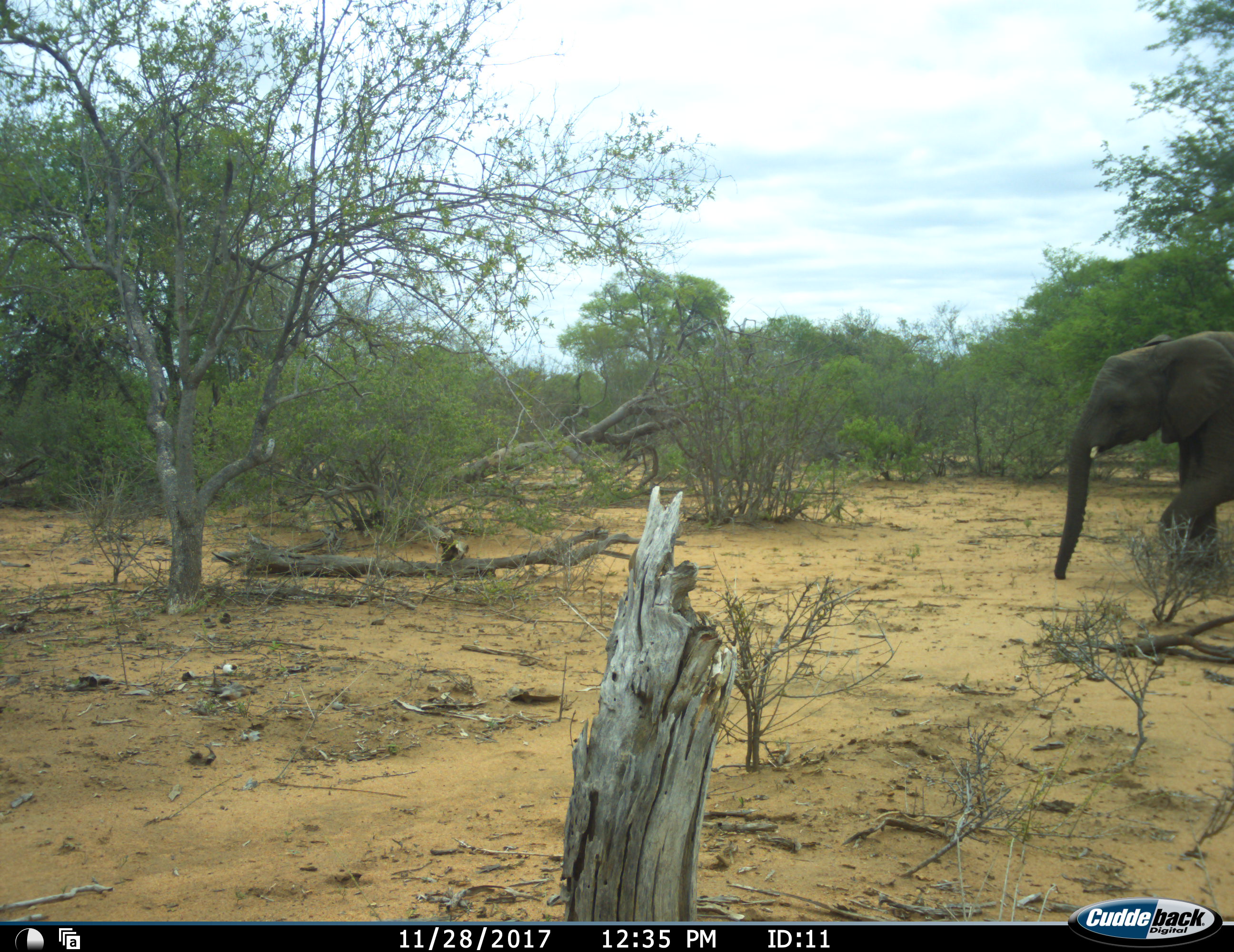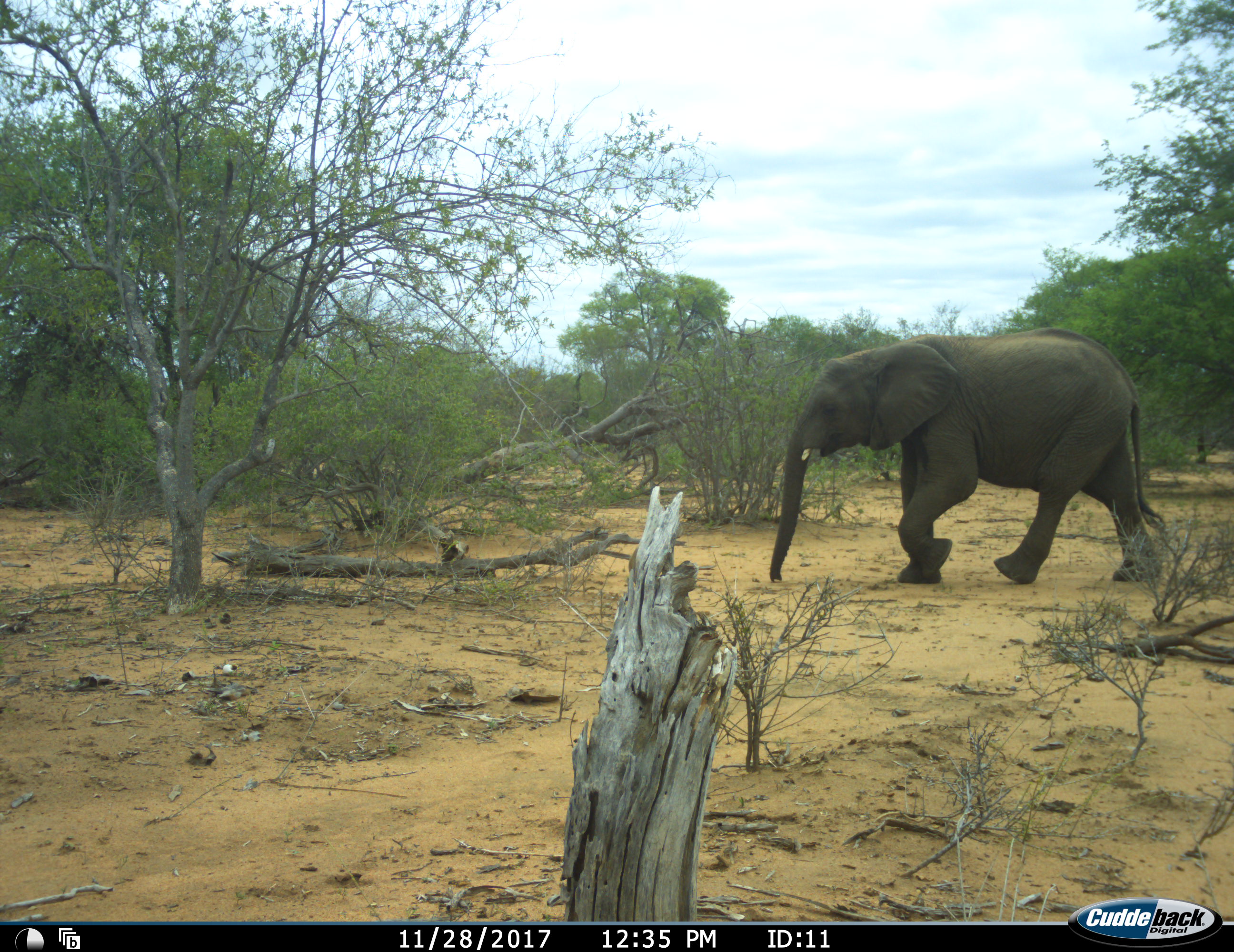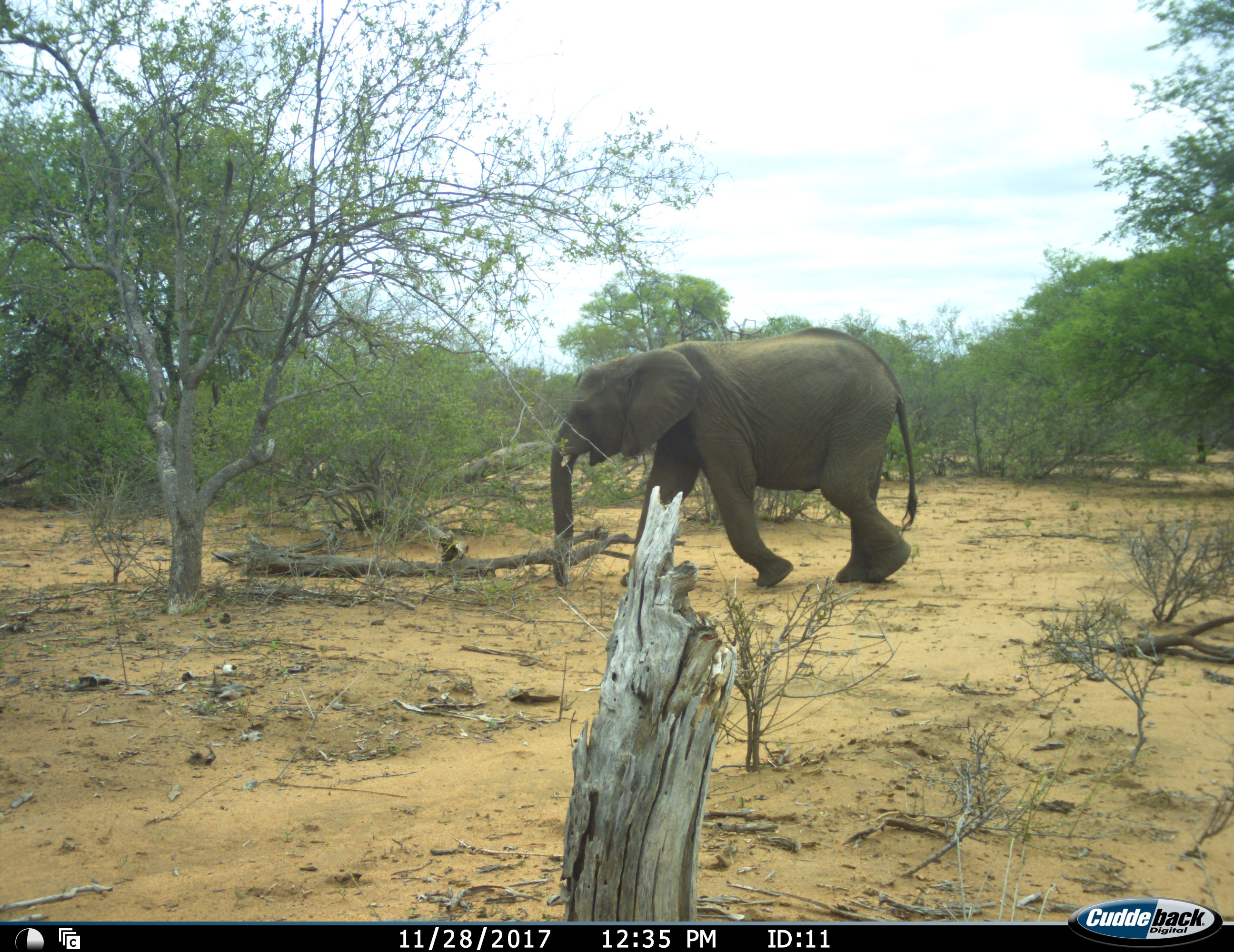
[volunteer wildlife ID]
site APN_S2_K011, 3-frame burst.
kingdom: Animalia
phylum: Chordata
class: Mammalia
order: Proboscidea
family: Elephantidae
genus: Loxodonta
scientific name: Loxodonta africana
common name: african bush elephant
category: elephant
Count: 1.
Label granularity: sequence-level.